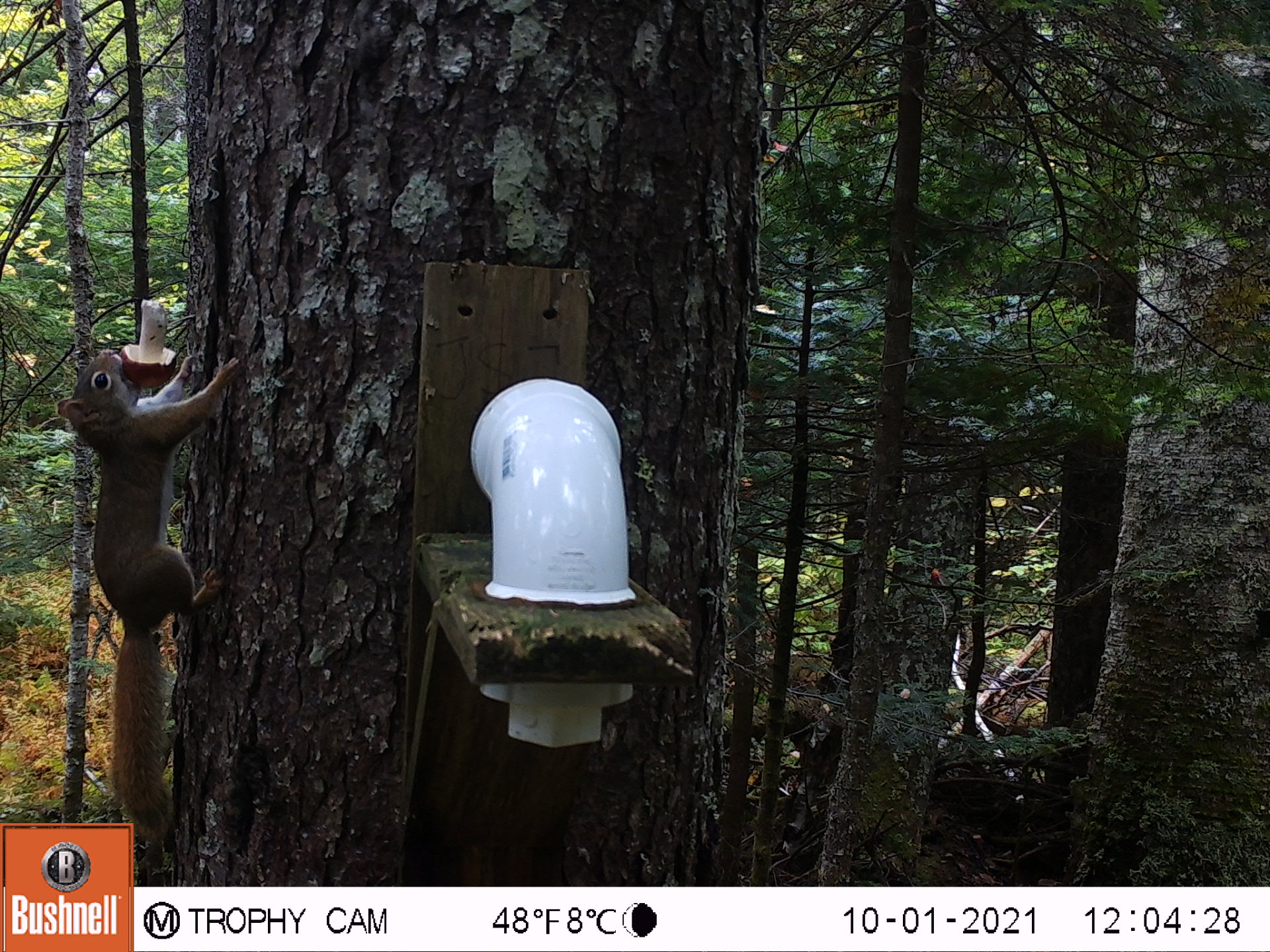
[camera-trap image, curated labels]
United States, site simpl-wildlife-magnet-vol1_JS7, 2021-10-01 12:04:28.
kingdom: Animalia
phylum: Chordata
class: Mammalia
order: Rodentia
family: Sciuridae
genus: Tamiasciurus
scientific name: Tamiasciurus hudsonicus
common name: red squirrel